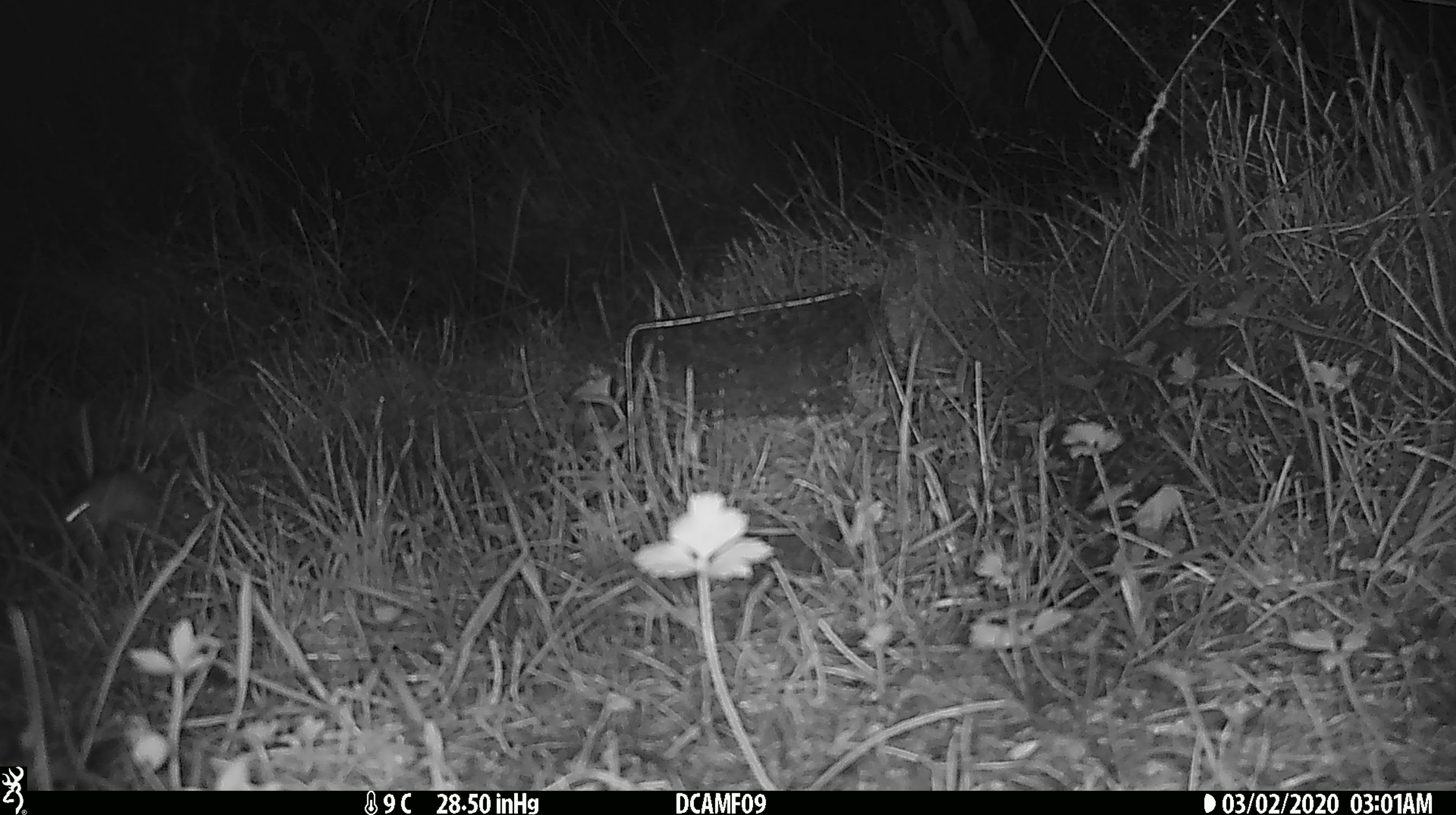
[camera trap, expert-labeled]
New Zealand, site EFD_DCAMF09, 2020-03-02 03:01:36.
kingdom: Animalia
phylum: Chordata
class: Mammalia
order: Rodentia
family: Muridae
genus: Mus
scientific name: Mus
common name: mouse